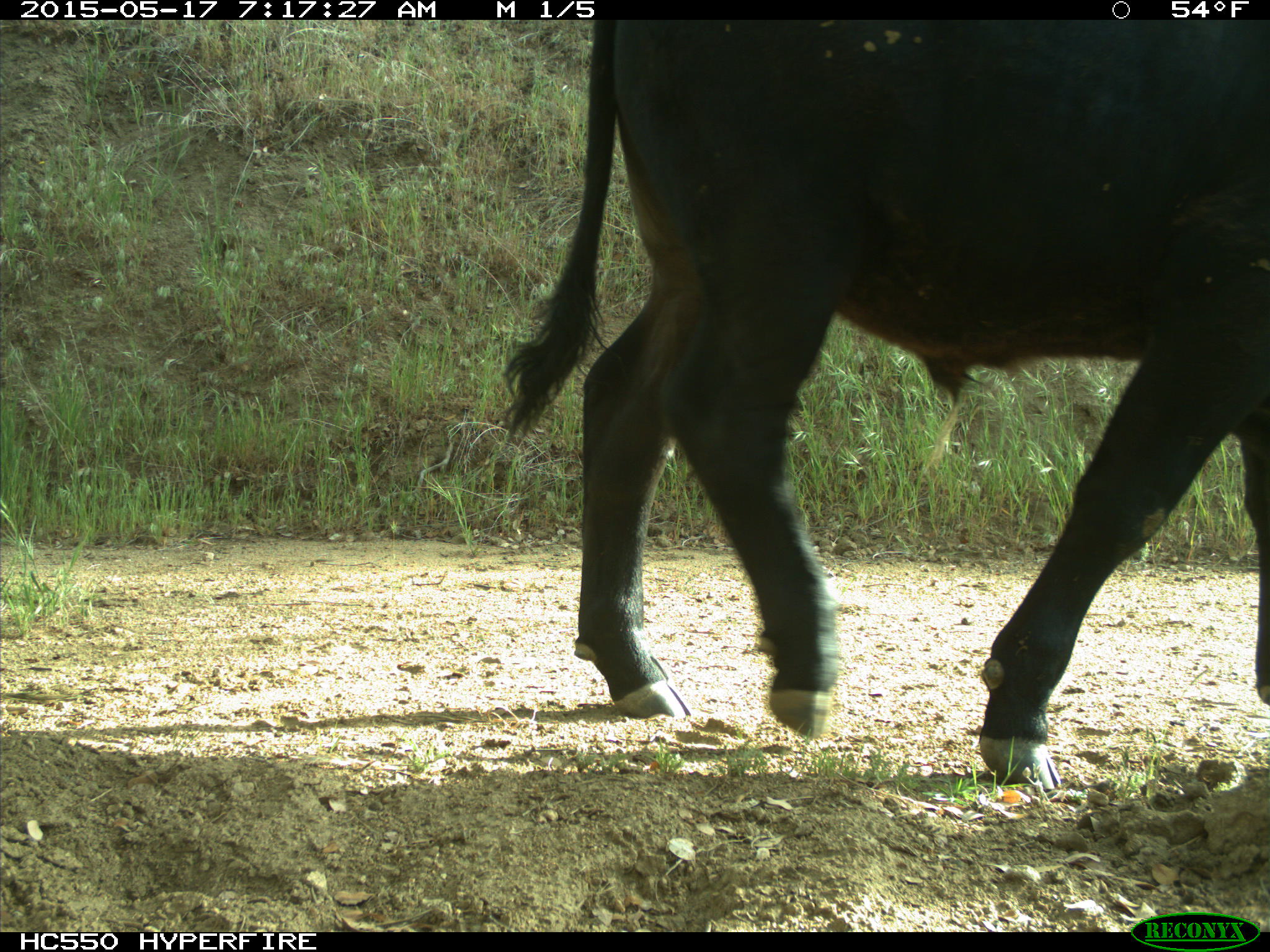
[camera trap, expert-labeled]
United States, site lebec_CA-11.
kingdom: Animalia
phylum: Chordata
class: Mammalia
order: Artiodactyla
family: Bovidae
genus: Bos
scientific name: Bos taurus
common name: domestic cow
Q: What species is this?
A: Bos taurus (domestic cow).